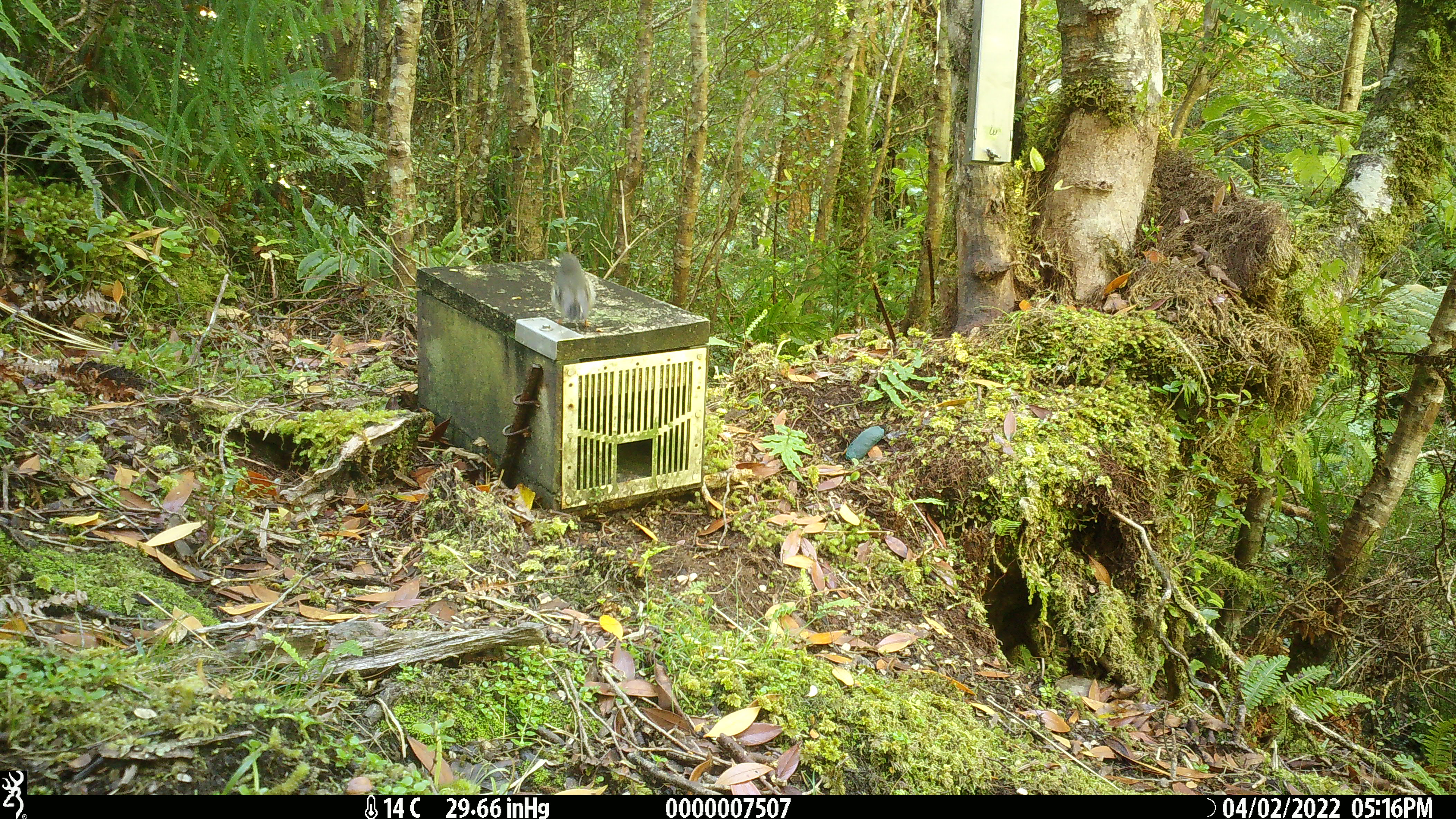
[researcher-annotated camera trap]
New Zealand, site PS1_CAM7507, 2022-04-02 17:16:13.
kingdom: Animalia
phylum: Chordata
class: Aves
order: Passeriformes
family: Petroicidae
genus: Petroica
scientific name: Petroica macrocephala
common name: tomtit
Tomtit (Petroica macrocephala).